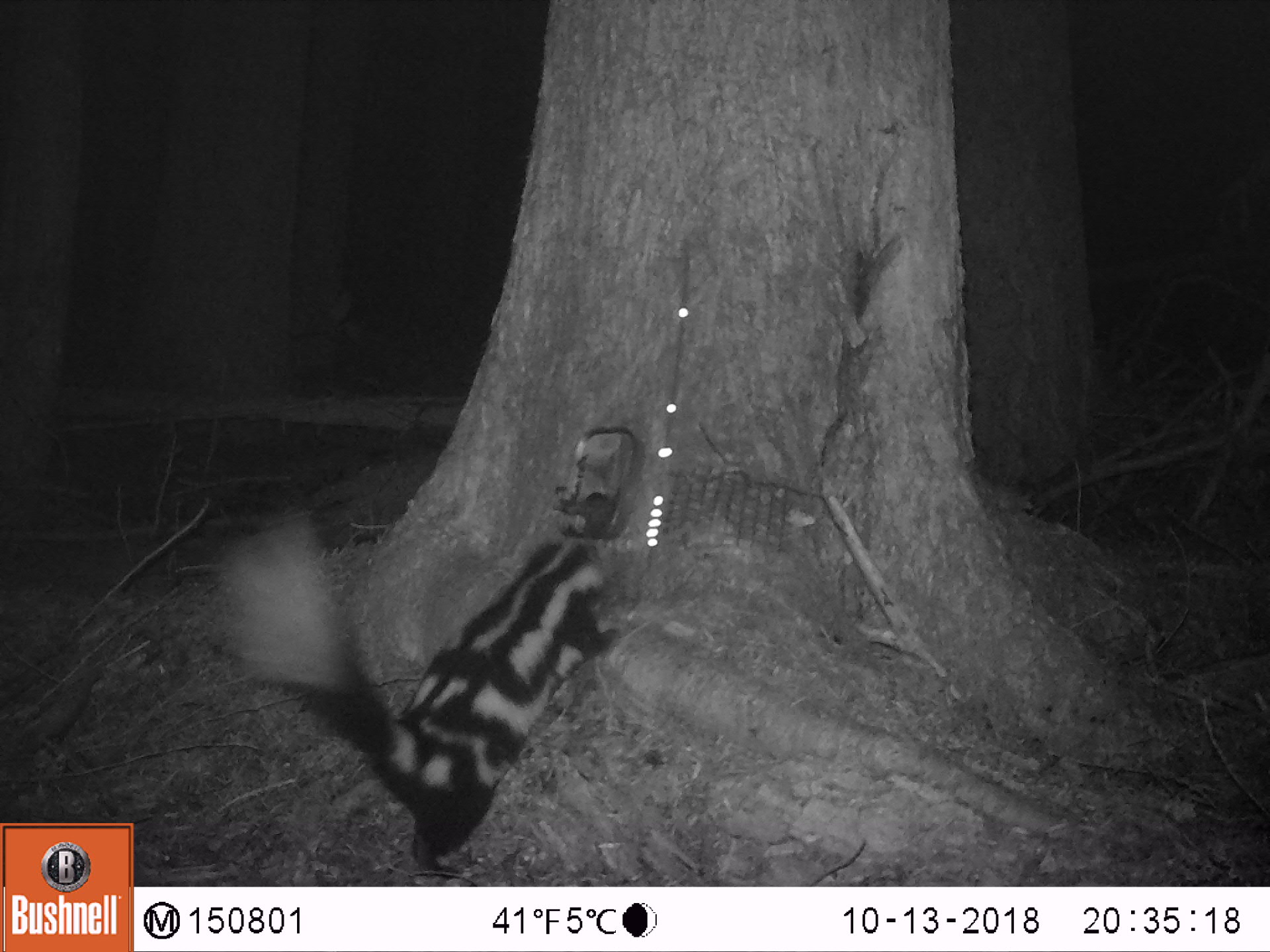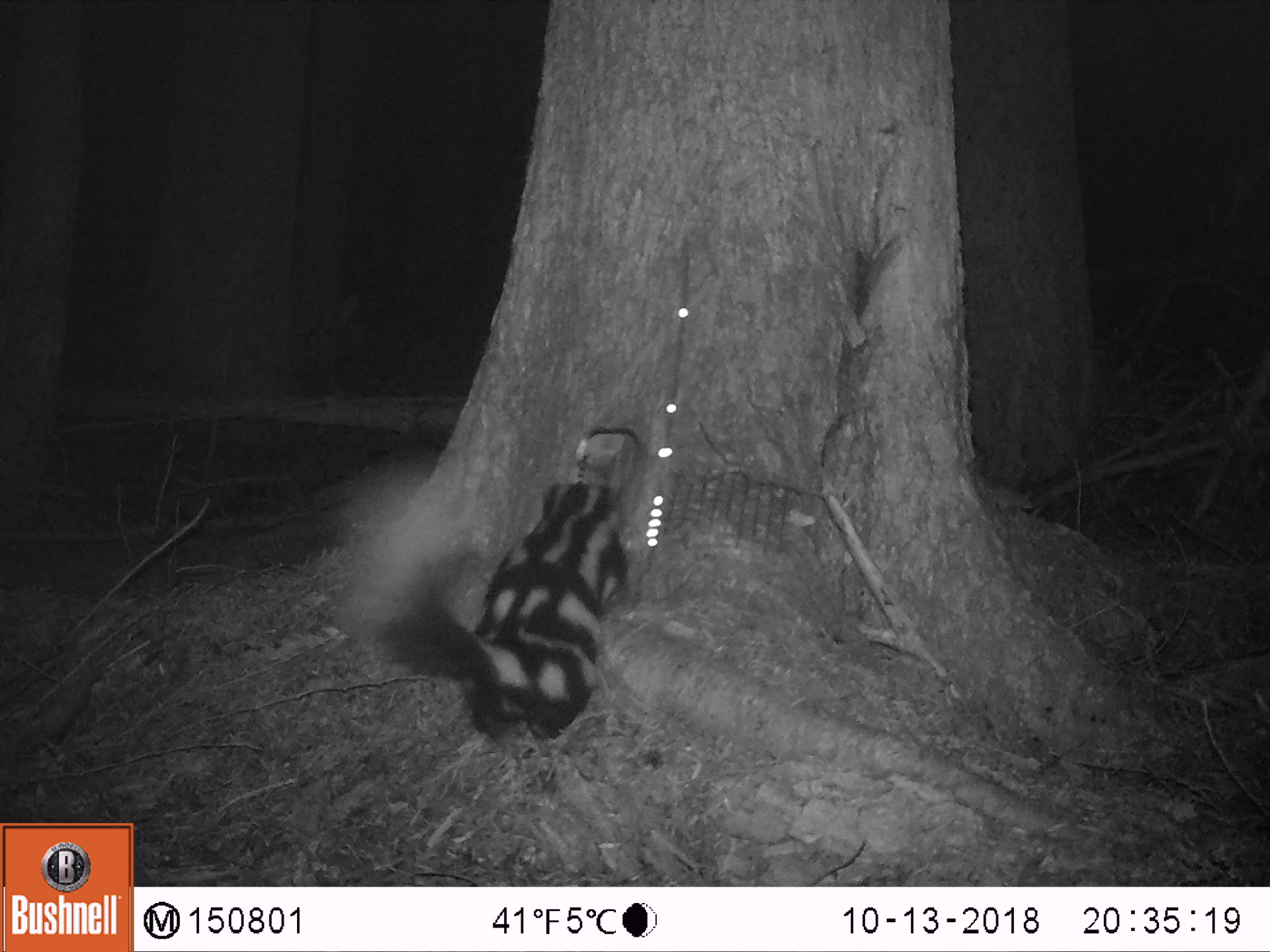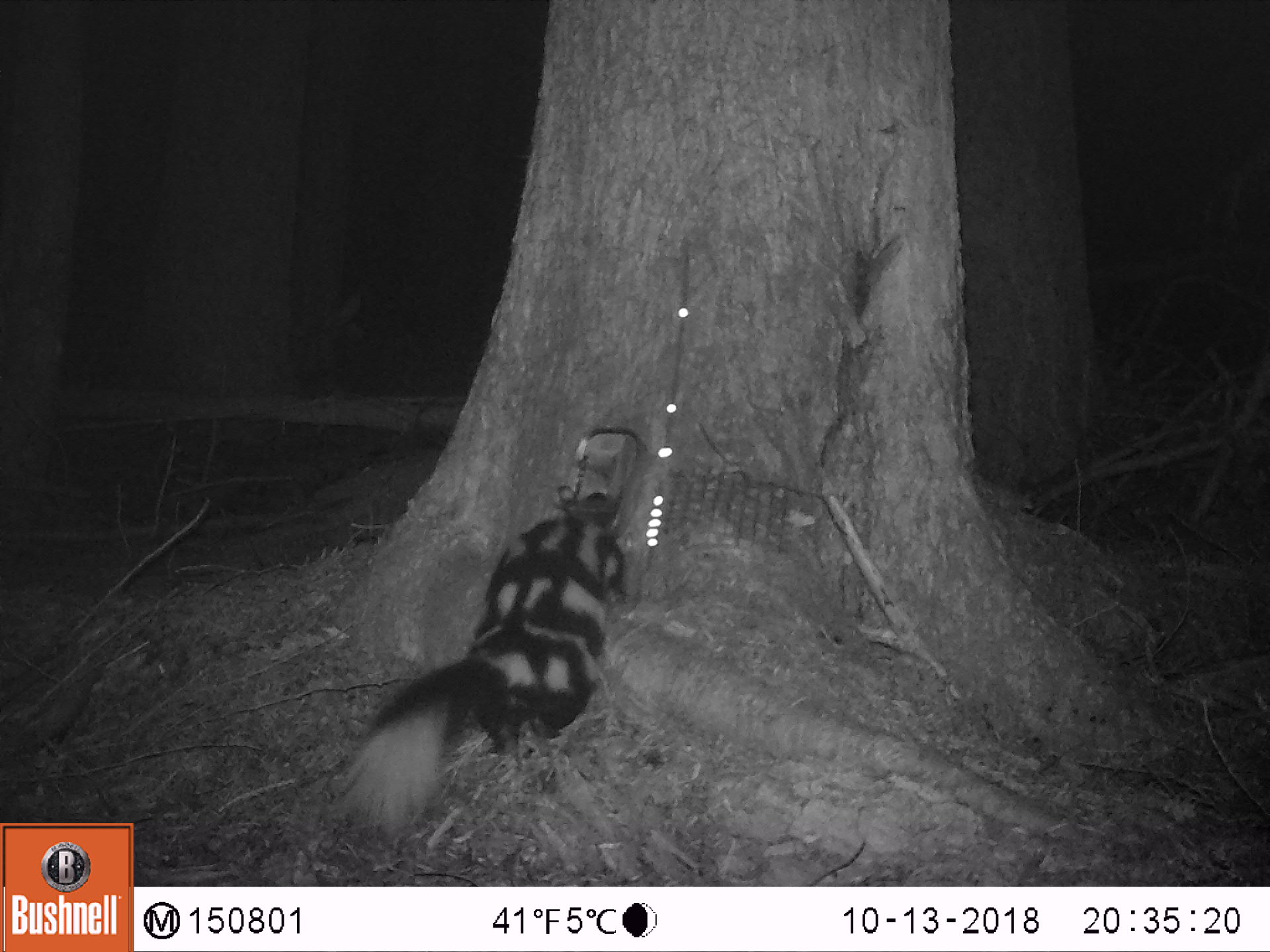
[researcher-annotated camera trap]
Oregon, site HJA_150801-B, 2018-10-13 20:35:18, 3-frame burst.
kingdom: Animalia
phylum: Chordata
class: Mammalia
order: Carnivora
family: Mephitidae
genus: Spilogale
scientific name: Spilogale gracilis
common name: western spotted skunk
Western spotted skunk (Spilogale gracilis).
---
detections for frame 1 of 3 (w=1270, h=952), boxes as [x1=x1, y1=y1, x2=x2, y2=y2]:
western spotted skunk: [x1=219, y1=500, x2=636, y2=882]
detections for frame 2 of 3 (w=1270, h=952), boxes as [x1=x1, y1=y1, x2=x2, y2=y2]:
western spotted skunk: [x1=334, y1=448, x2=633, y2=755]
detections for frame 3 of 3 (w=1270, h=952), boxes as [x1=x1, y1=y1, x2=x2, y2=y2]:
western spotted skunk: [x1=330, y1=501, x2=648, y2=843]